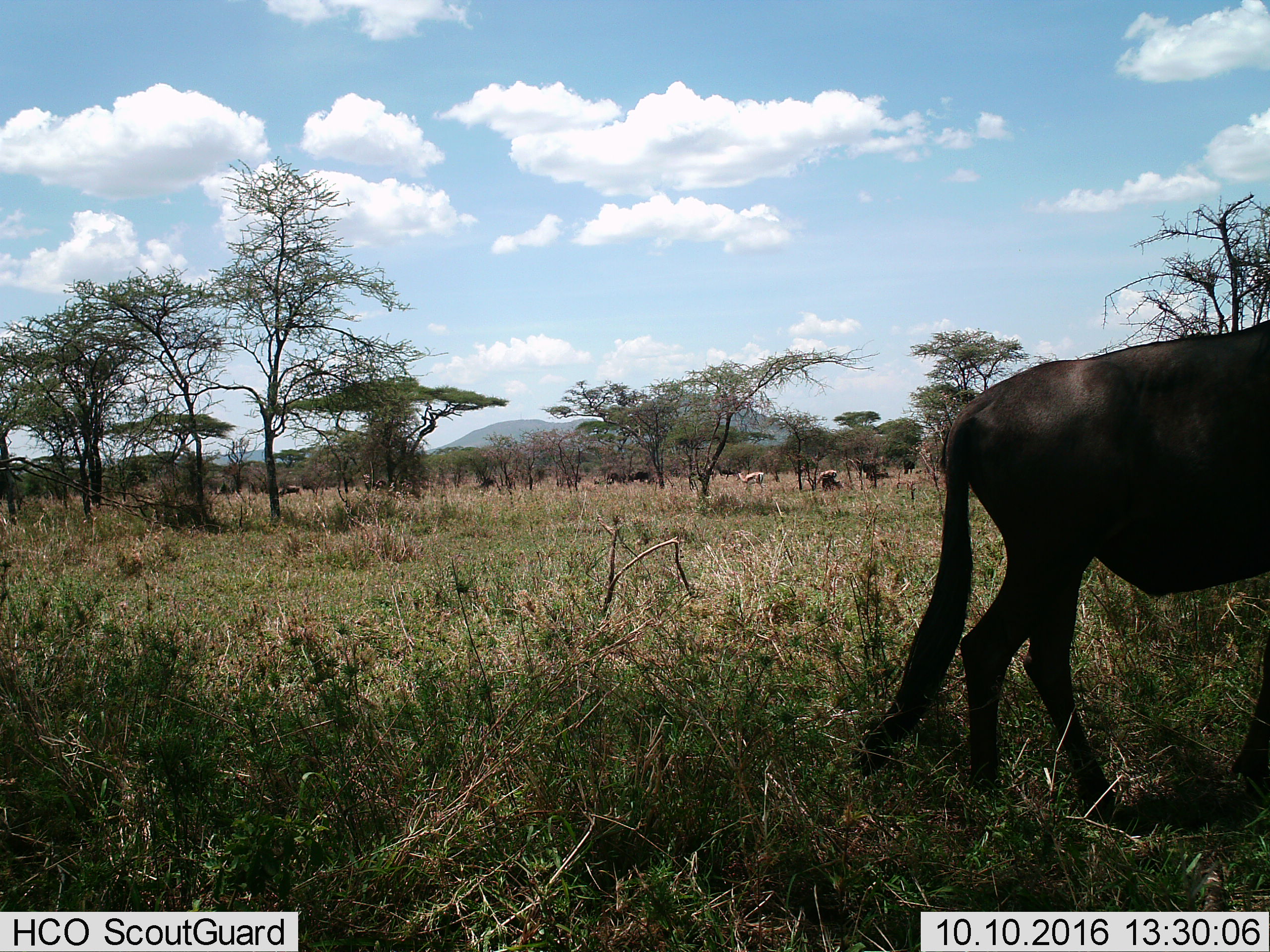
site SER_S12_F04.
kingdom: Animalia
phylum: Chordata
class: Mammalia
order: Artiodactyla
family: Bovidae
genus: Eudorcas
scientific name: Eudorcas thomsonii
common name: thomson's gazelle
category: gazellethomsons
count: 2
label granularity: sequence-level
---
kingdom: Animalia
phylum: Chordata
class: Mammalia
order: Artiodactyla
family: Bovidae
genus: Connochaetes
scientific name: Connochaetes taurinus taurinus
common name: blue wildebeest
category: wildebeestblue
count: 9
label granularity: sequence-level